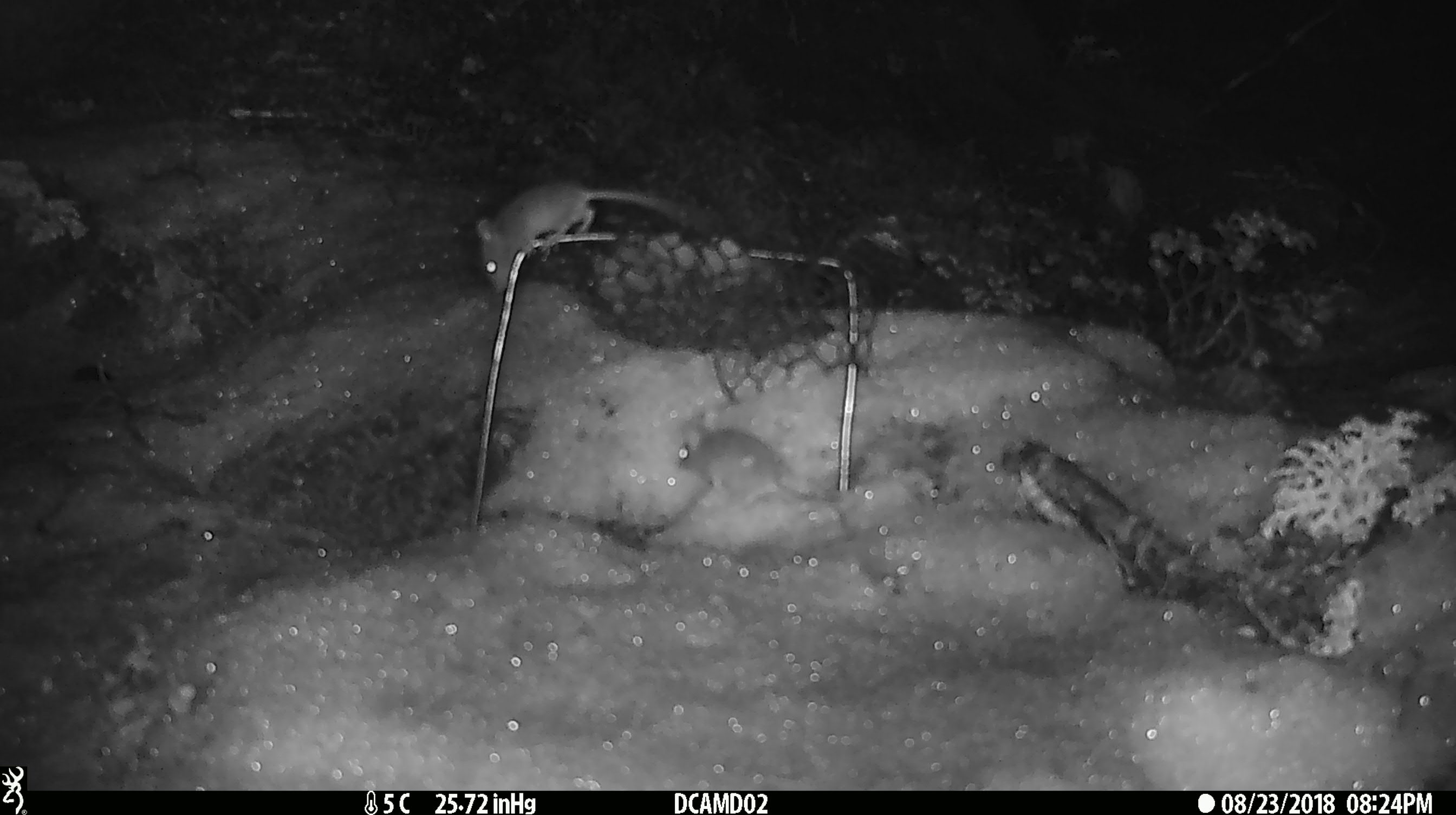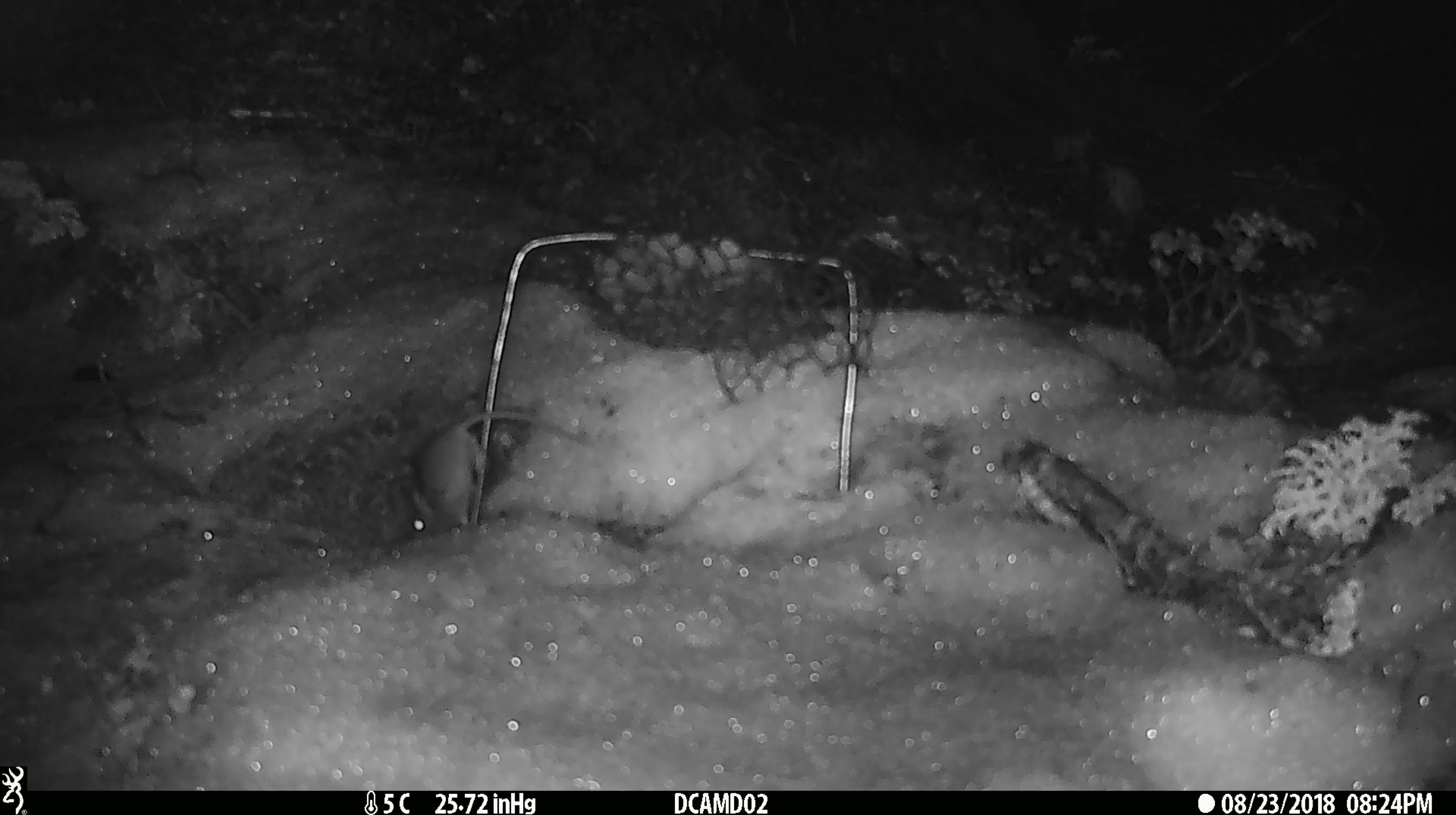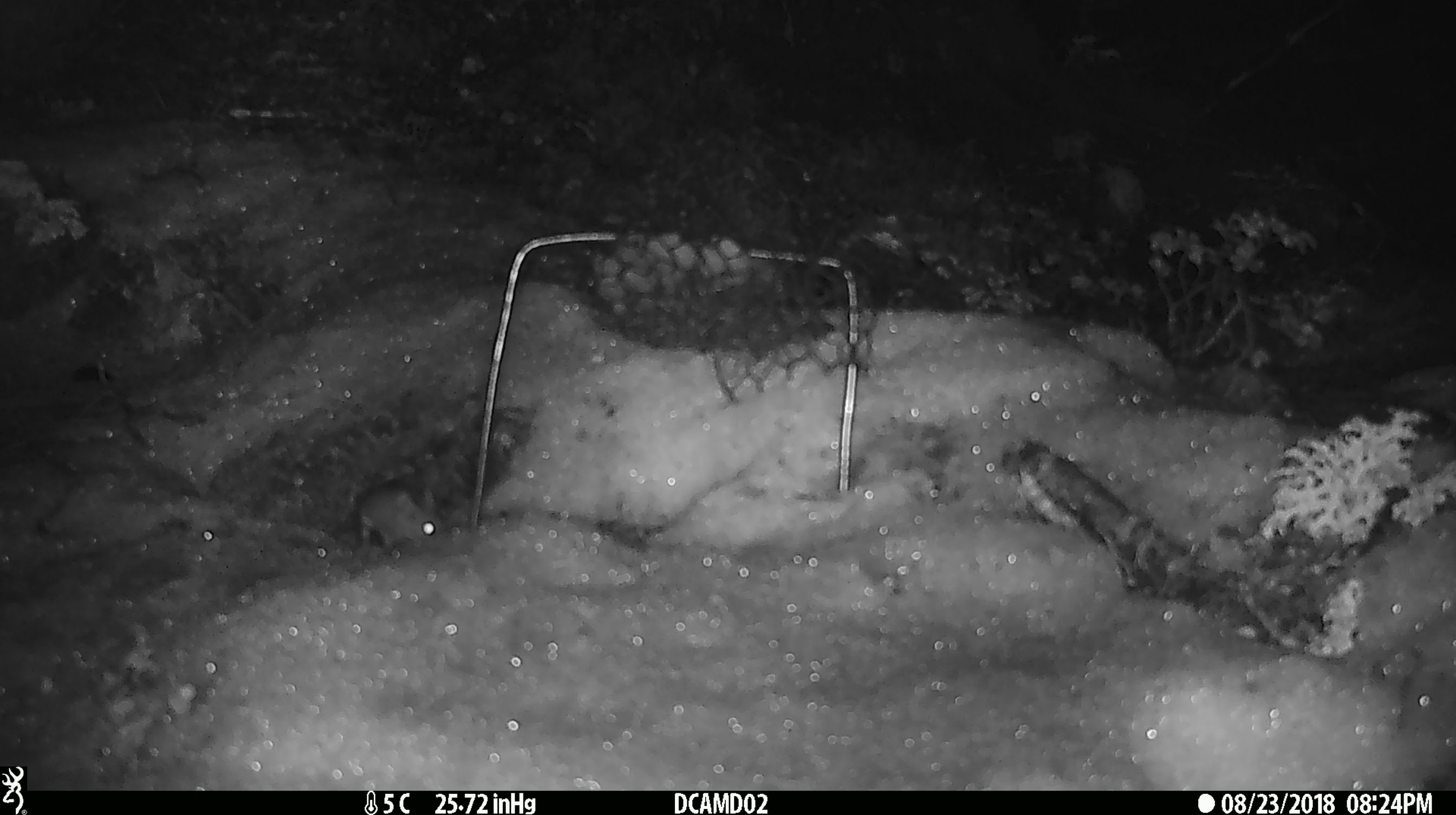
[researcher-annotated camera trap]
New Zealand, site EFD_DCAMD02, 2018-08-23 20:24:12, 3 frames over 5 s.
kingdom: Animalia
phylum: Chordata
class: Mammalia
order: Rodentia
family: Muridae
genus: Mus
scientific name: Mus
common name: mouse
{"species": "mouse (Mus)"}